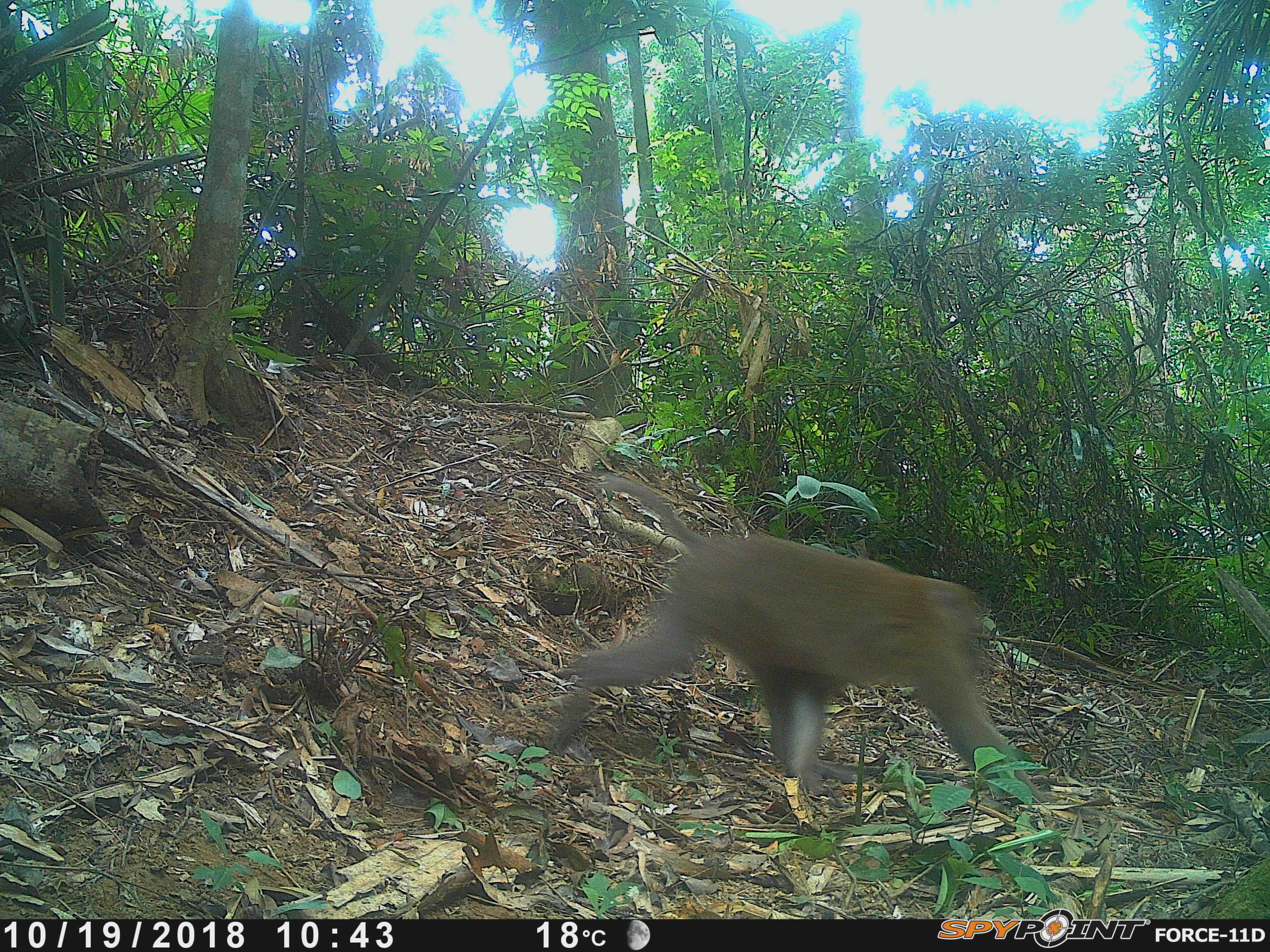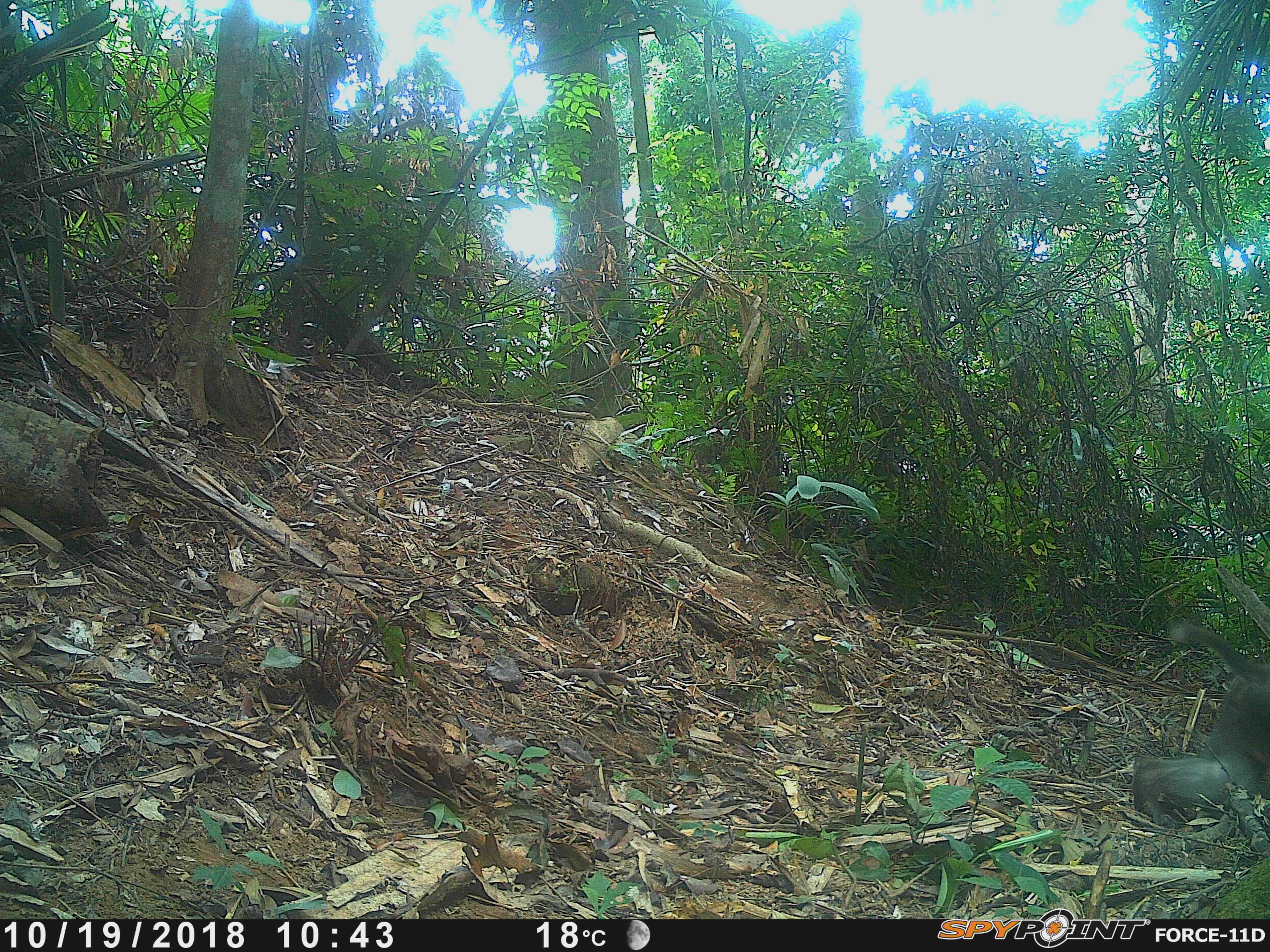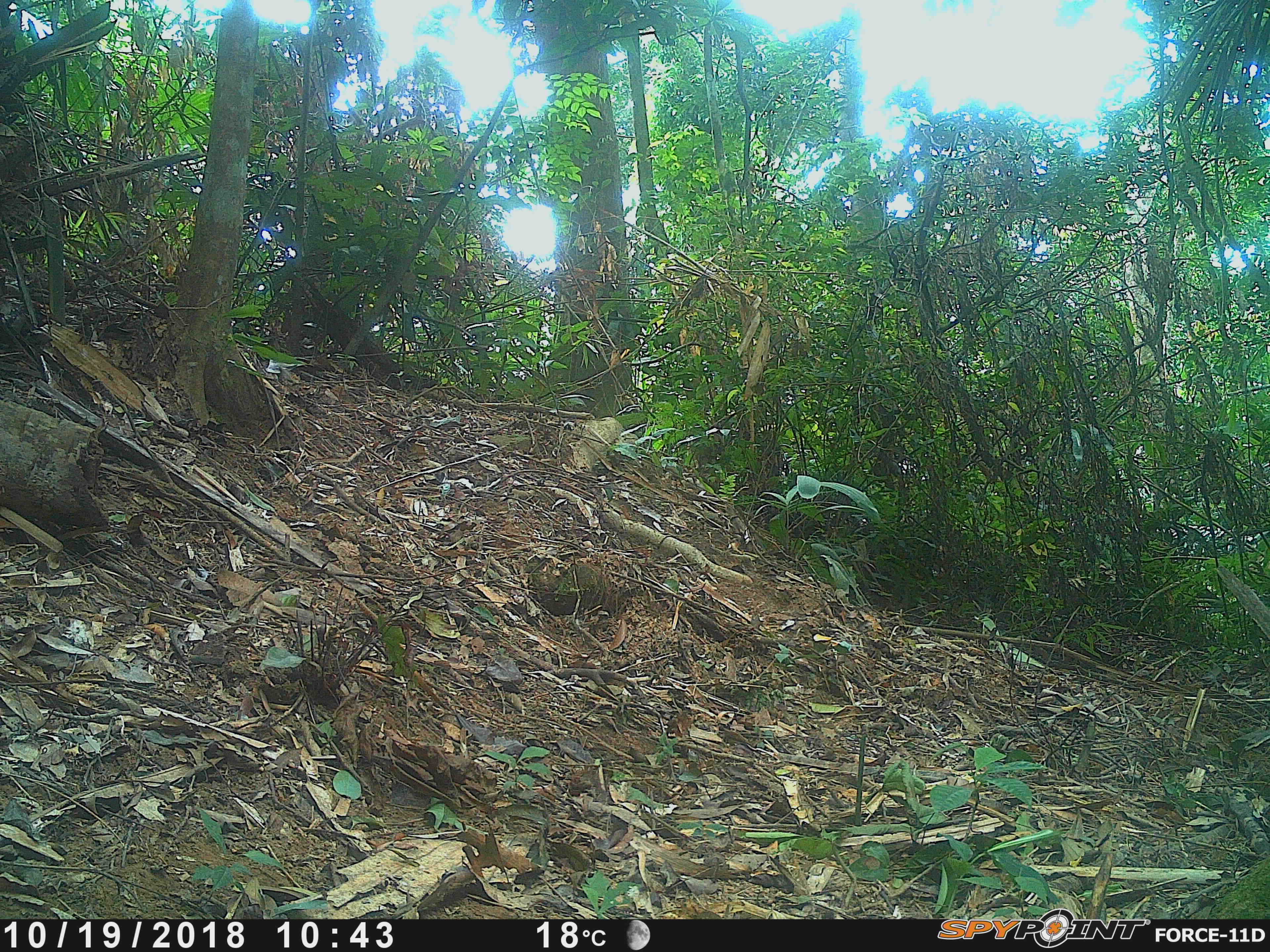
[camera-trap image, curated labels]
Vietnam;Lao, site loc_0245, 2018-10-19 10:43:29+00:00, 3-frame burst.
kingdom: Animalia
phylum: Chordata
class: Mammalia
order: Primates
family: Cercopithecidae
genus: Macaca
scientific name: Macaca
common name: macaques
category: assam or rhesus macaque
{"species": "assam or rhesus macaque (macaques) (Macaca)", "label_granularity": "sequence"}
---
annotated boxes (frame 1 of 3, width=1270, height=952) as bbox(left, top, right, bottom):
assam or rhesus macaque: bbox(543, 473, 1049, 806)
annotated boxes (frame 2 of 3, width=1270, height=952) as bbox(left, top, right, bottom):
assam or rhesus macaque: bbox(1131, 620, 1269, 827)